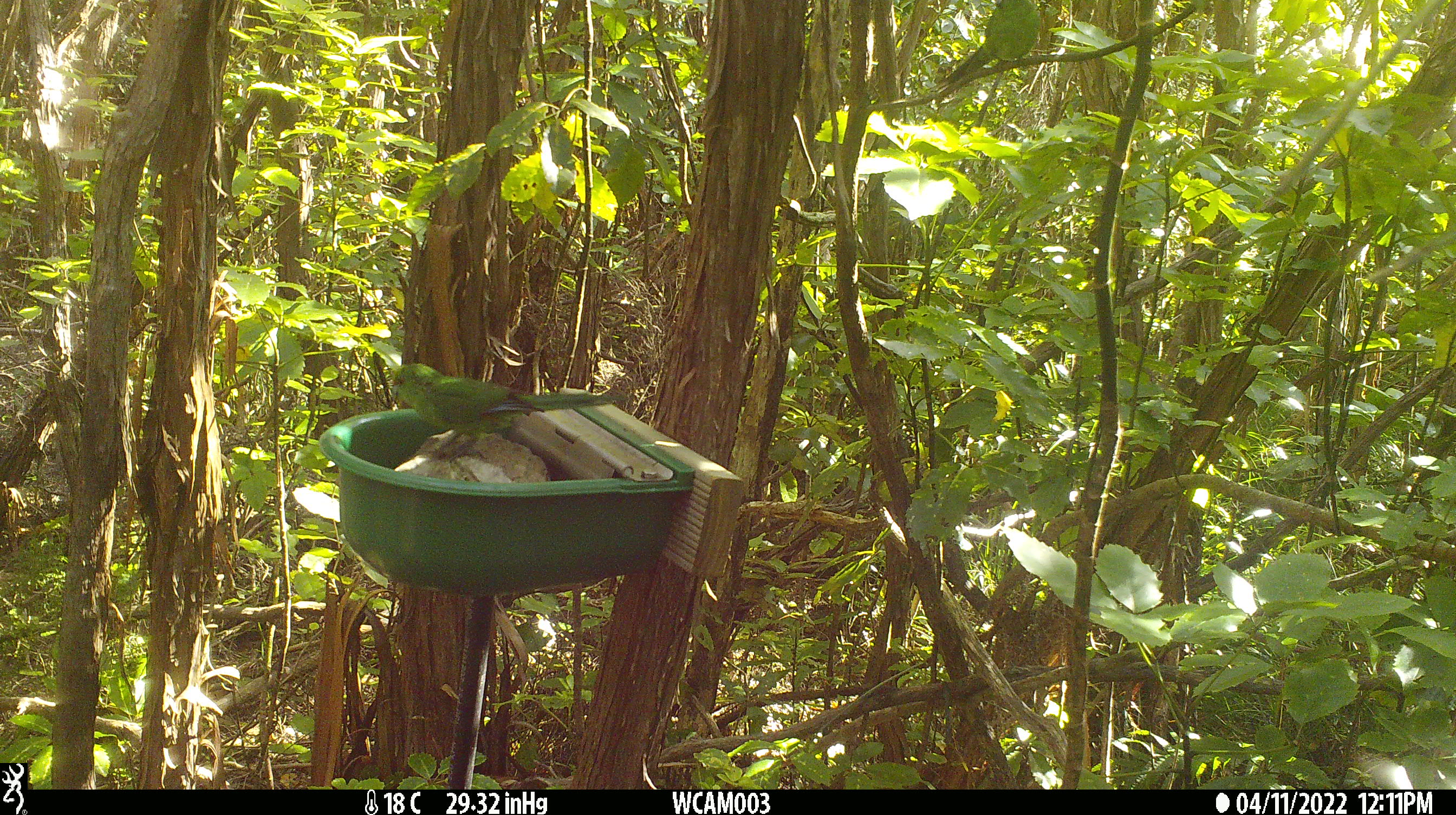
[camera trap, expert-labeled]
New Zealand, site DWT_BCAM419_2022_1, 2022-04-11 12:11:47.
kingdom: Animalia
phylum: Chordata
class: Aves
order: Psittaciformes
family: Psittaculidae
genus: Cyanoramphus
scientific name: Cyanoramphus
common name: parakeet